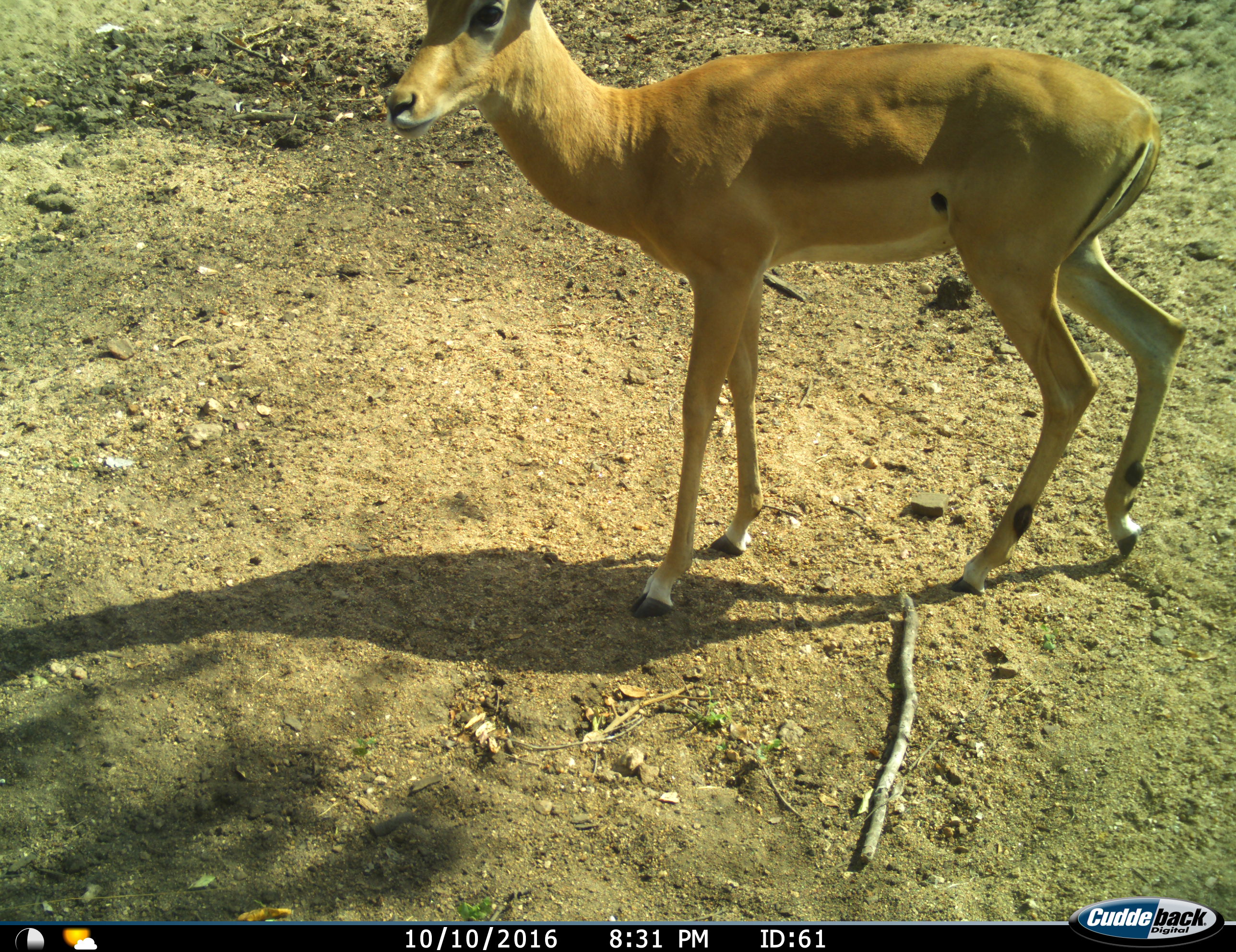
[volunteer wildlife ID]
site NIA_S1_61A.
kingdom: Animalia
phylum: Chordata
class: Mammalia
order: Artiodactyla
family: Bovidae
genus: Aepyceros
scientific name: Aepyceros melampus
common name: impala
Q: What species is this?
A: Impala (Aepyceros melampus).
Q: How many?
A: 1.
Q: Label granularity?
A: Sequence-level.